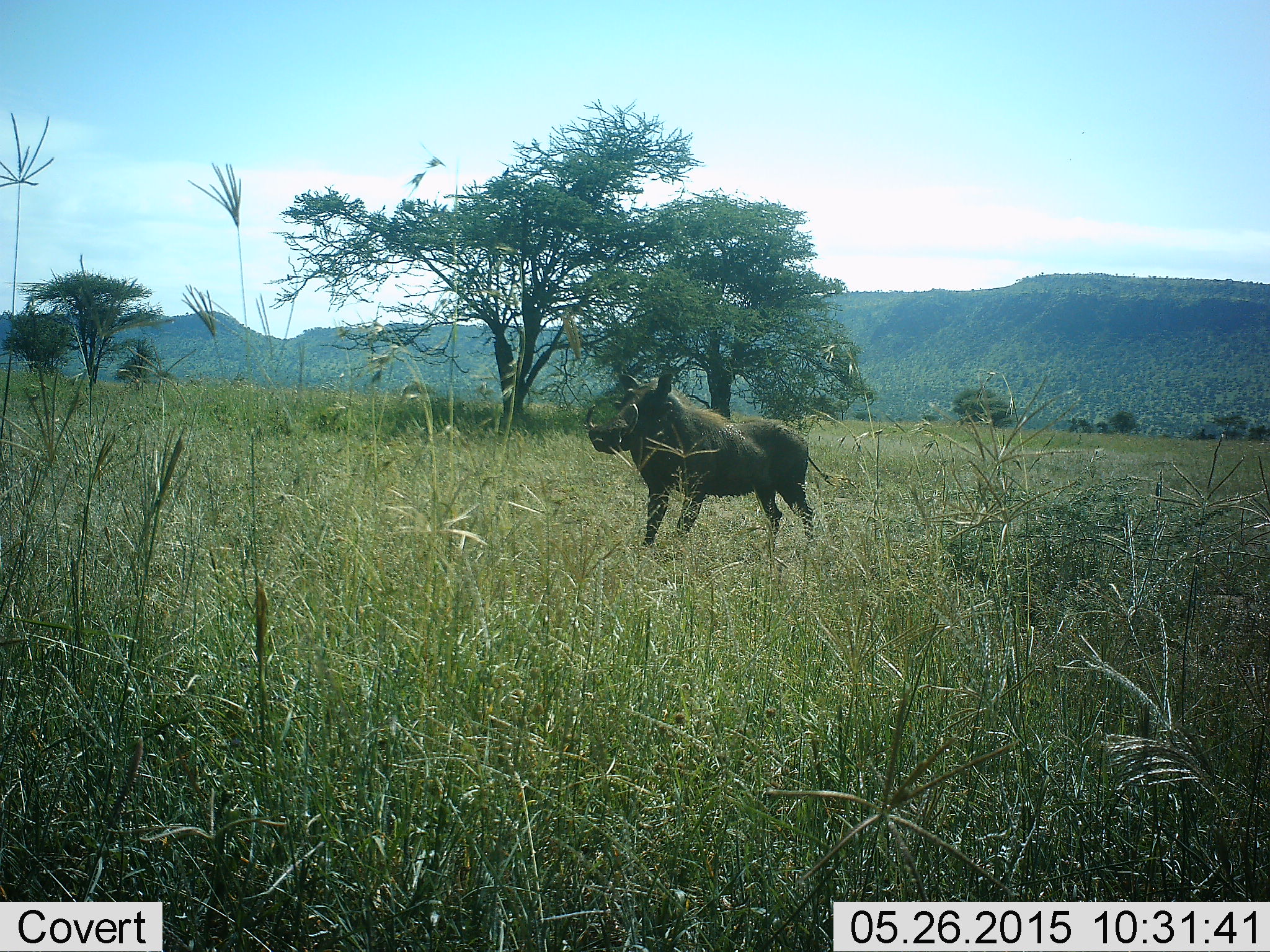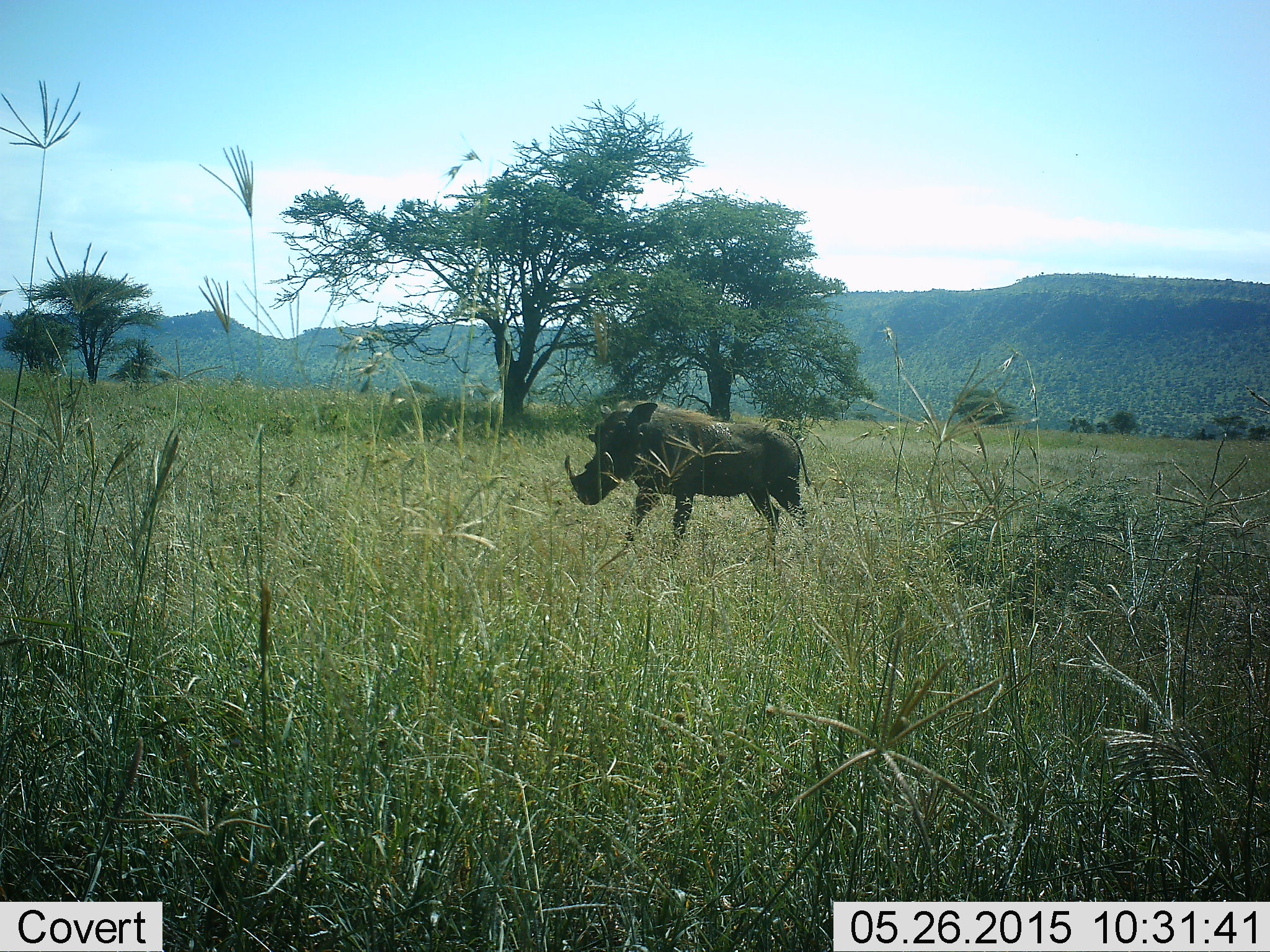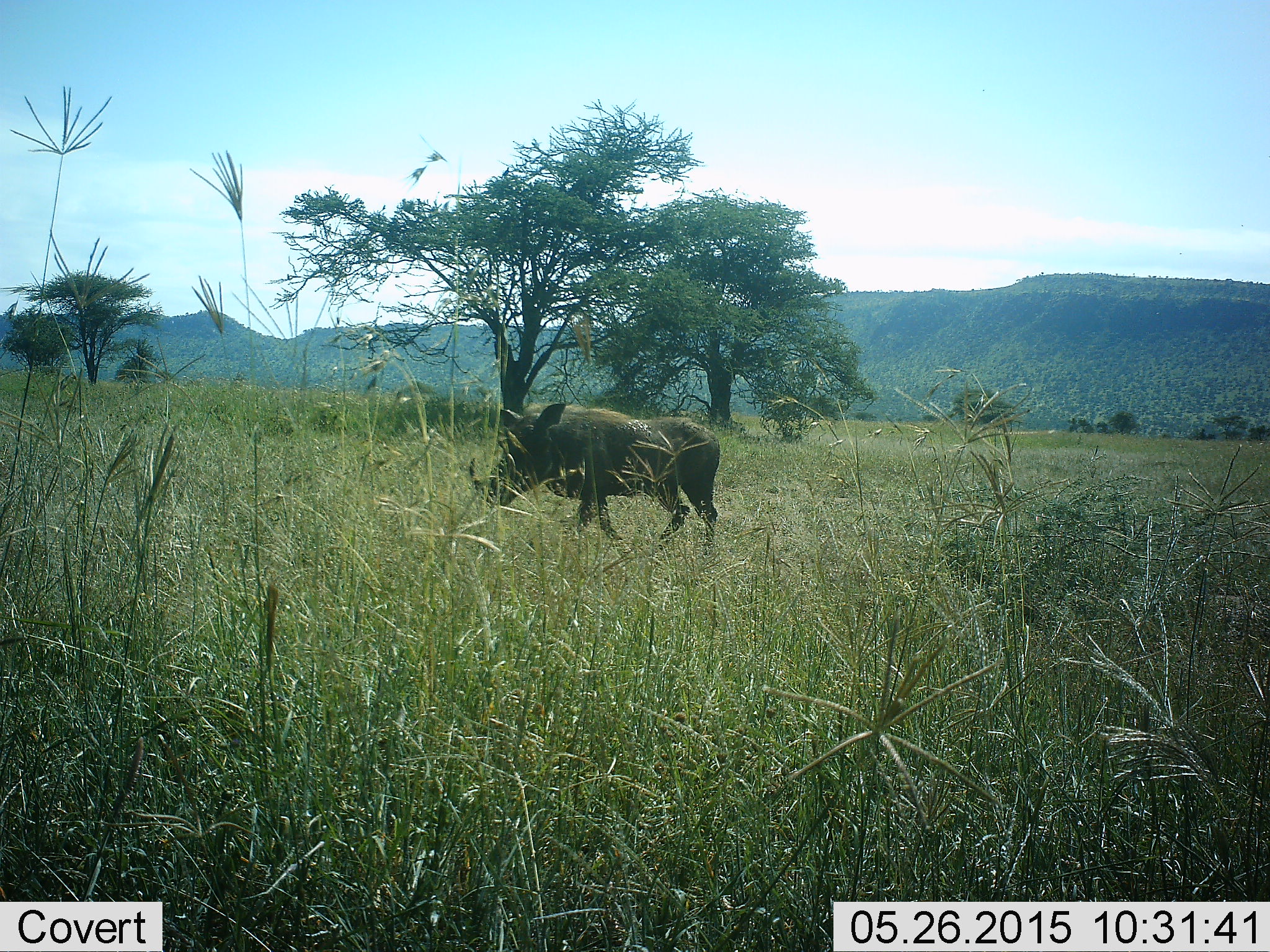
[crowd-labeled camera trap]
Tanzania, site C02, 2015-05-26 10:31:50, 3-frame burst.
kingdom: Animalia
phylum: Chordata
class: Mammalia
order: Artiodactyla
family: Suidae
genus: Phacochoerus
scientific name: Phacochoerus africanus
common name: warthog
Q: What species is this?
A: Warthog (Phacochoerus africanus).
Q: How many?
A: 1.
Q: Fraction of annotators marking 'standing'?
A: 20%.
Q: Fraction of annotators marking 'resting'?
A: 0%.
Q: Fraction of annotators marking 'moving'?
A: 80%.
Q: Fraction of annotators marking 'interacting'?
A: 0%.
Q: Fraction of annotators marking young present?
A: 0%.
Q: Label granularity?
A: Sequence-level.